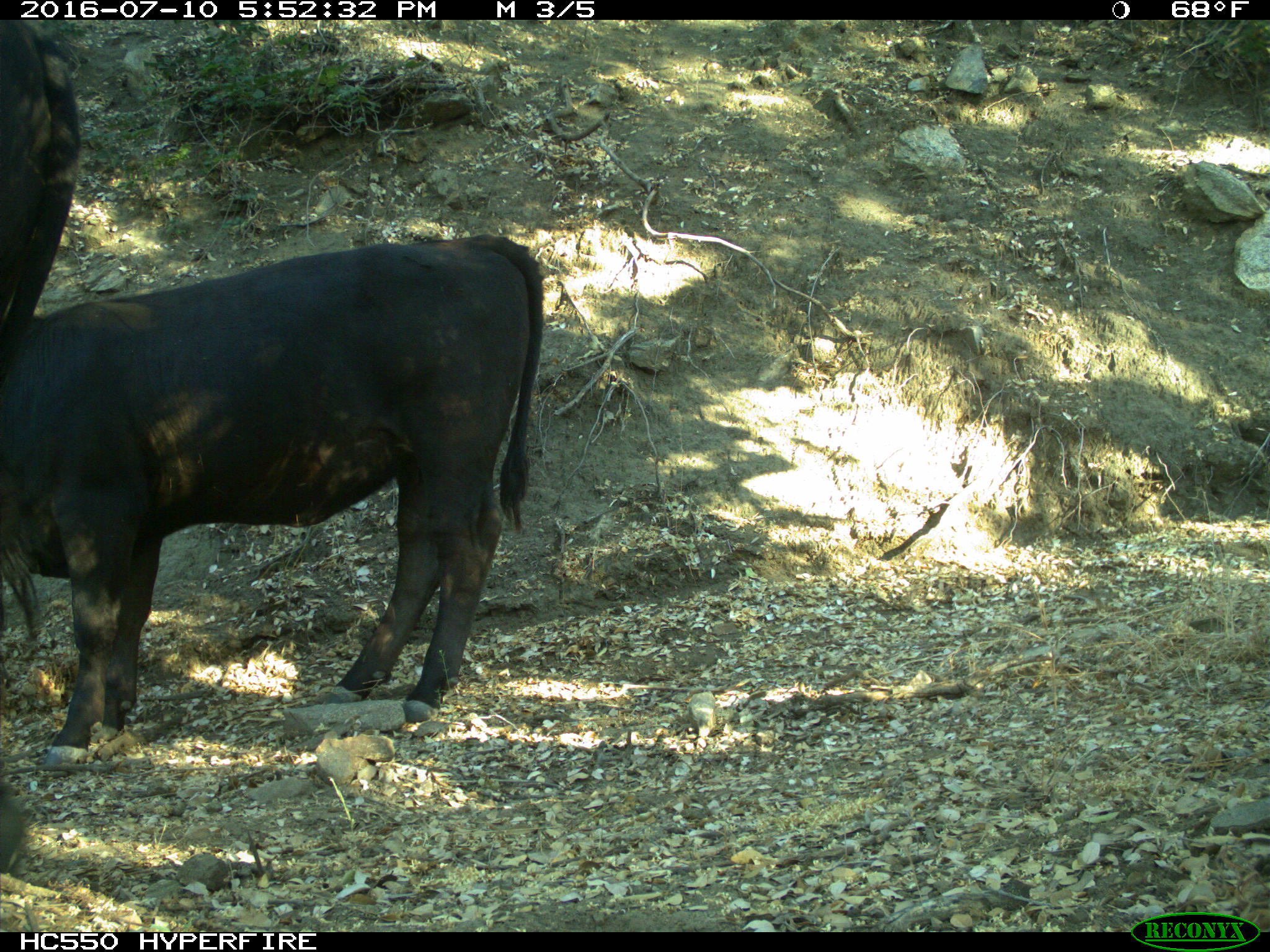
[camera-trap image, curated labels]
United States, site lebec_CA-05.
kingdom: Animalia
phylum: Chordata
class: Mammalia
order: Artiodactyla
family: Bovidae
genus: Bos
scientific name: Bos taurus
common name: domestic cow